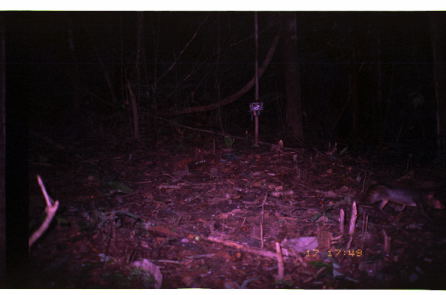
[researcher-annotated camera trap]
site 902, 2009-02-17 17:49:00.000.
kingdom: Animalia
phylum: Chordata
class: Mammalia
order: Rodentia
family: Dasyproctidae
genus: Myoprocta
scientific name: Myoprocta pratti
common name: green acouchi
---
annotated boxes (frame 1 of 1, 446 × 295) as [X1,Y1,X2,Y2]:
myoprocta pratti: [320,181,446,215]